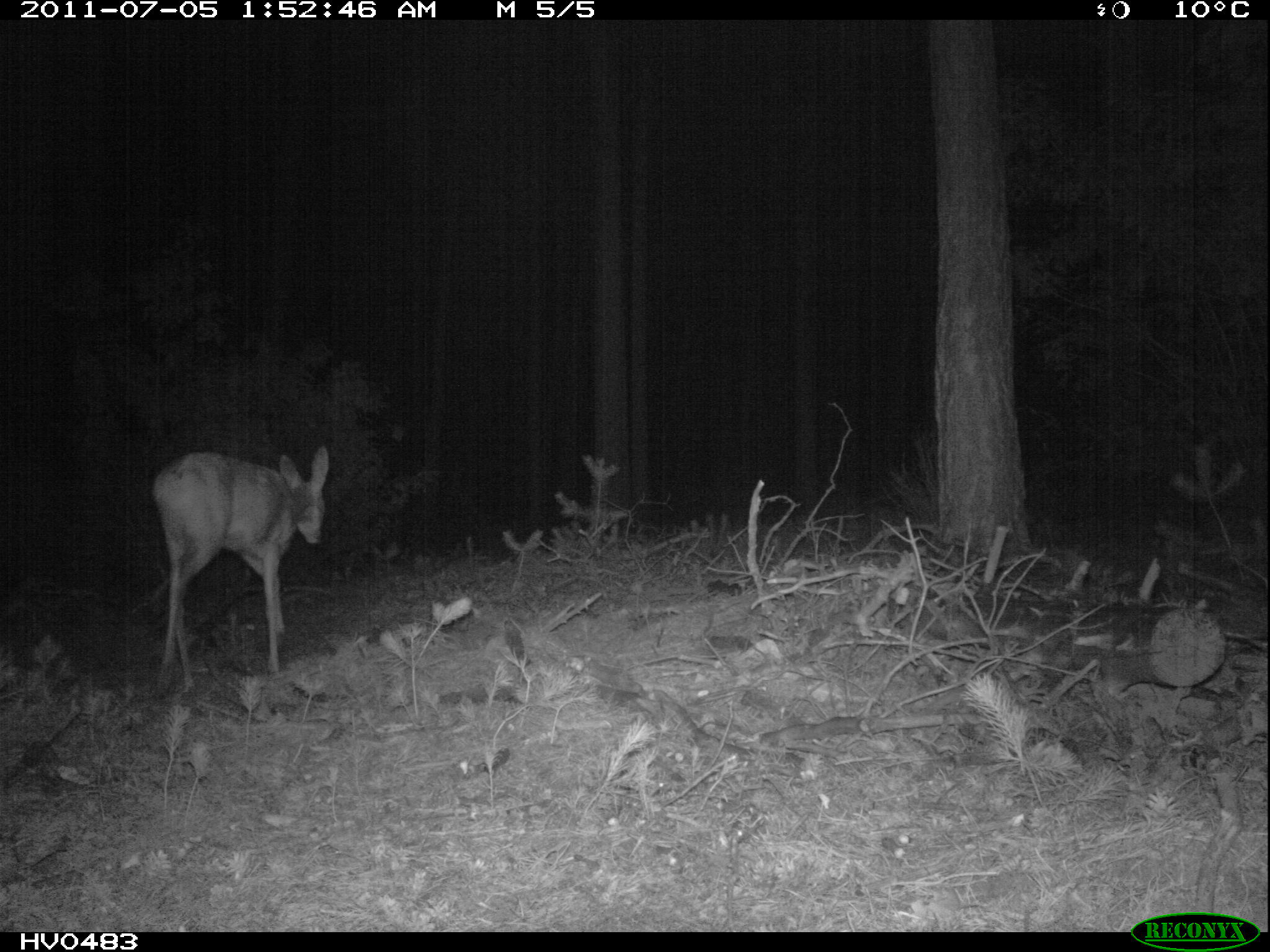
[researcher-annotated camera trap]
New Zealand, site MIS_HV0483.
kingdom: Animalia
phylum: Chordata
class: Mammalia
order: Artiodactyla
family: Cervidae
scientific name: Cervidae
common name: deer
Deer (Cervidae).